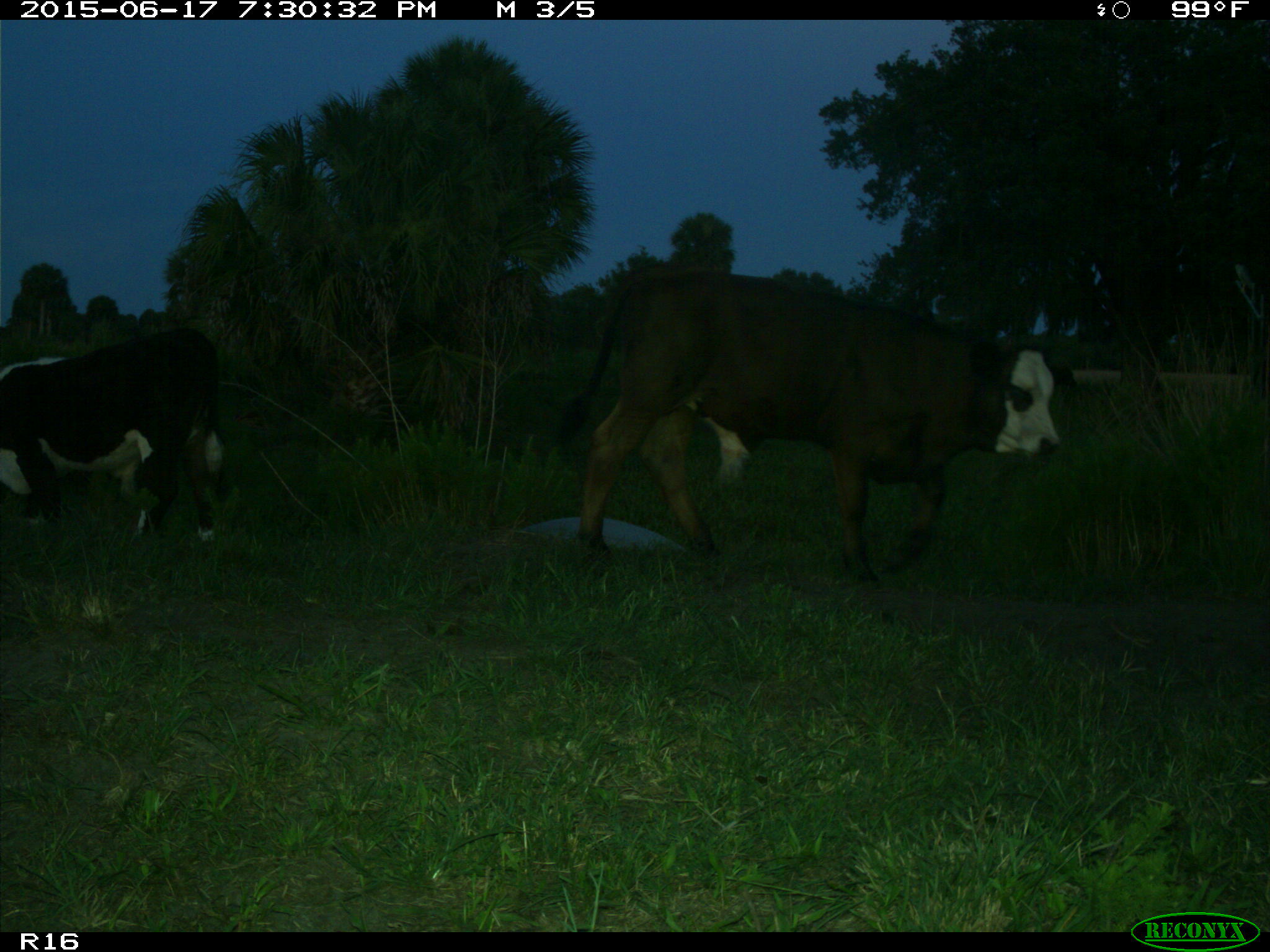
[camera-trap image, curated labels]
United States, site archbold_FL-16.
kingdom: Animalia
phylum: Chordata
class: Mammalia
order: Artiodactyla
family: Bovidae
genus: Bos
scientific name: Bos taurus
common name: domestic cow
Bos taurus (domestic cow).